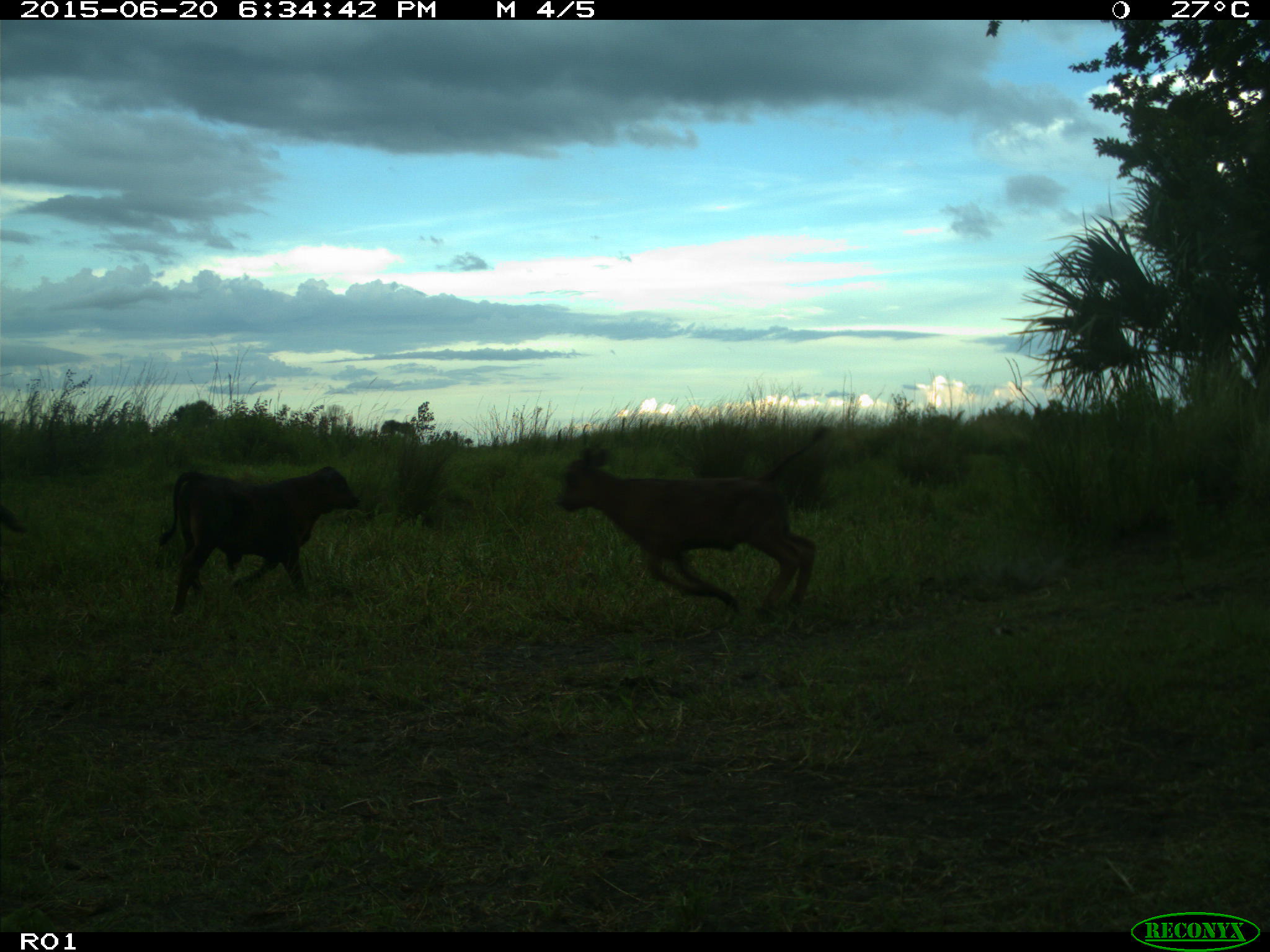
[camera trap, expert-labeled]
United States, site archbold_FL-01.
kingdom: Animalia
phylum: Chordata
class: Mammalia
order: Artiodactyla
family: Bovidae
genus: Bos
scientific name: Bos taurus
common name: domestic cow